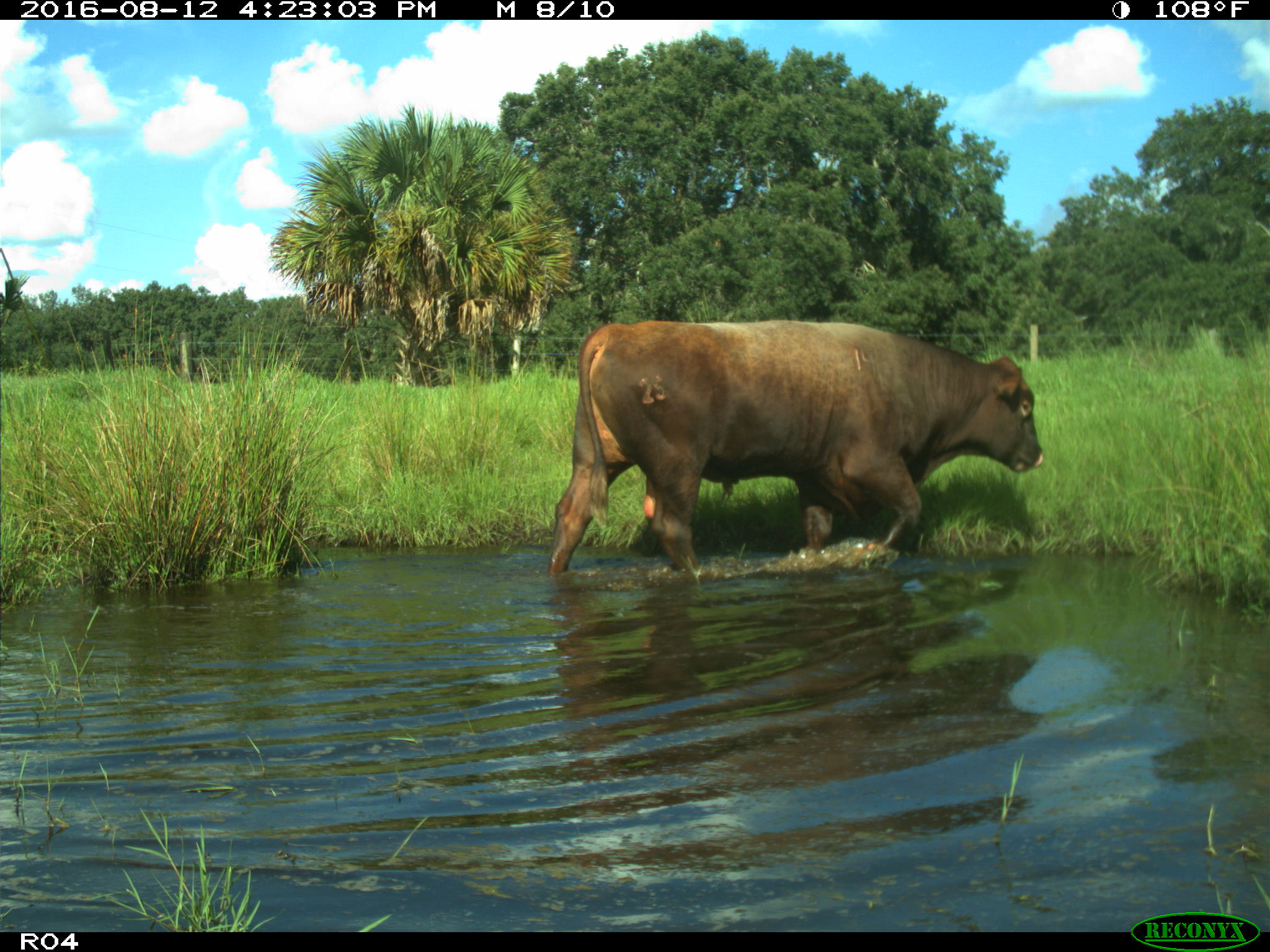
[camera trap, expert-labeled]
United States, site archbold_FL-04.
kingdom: Animalia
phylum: Chordata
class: Mammalia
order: Artiodactyla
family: Bovidae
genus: Bos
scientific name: Bos taurus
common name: domestic cow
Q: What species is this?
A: Bos taurus (domestic cow).